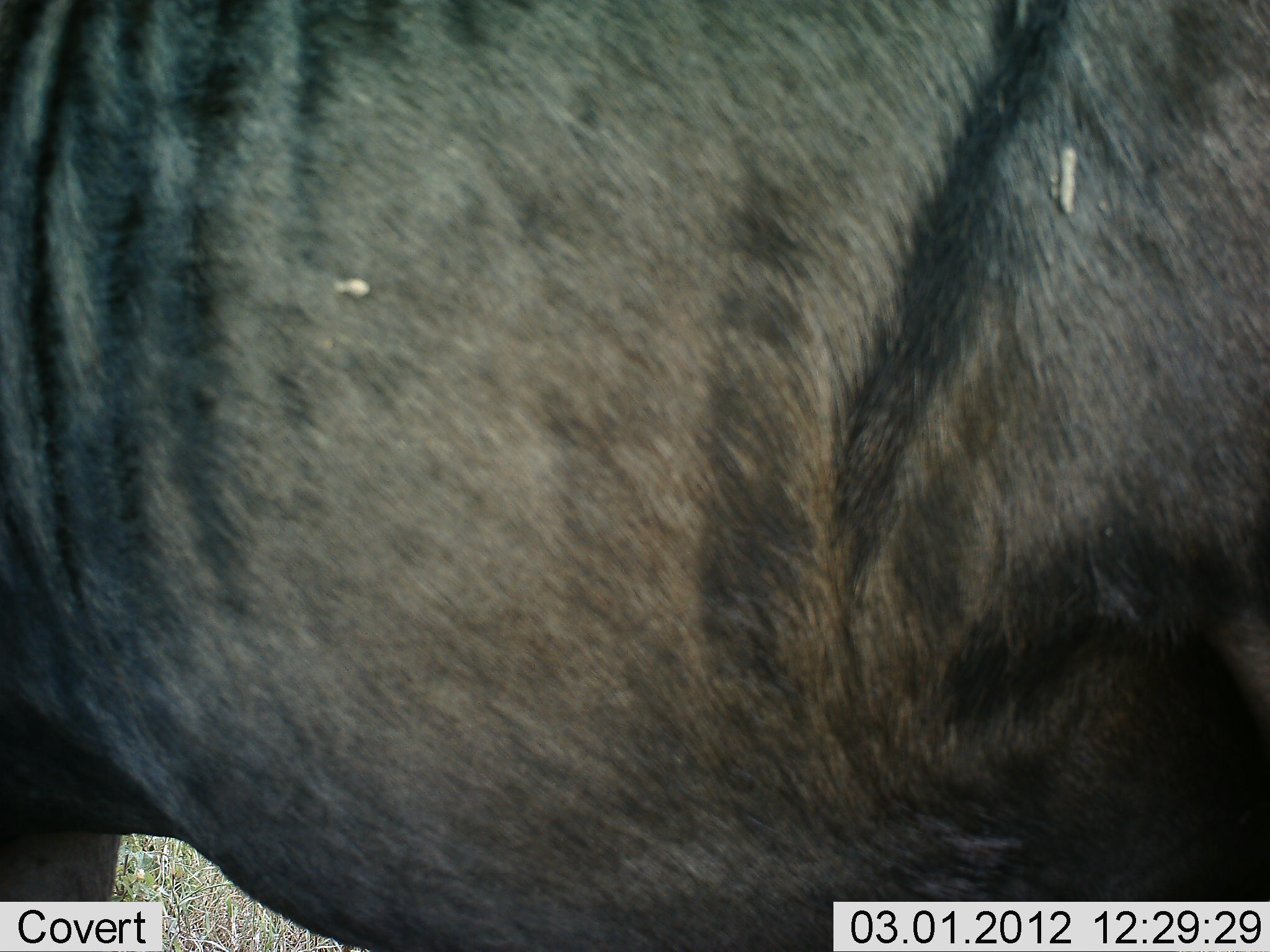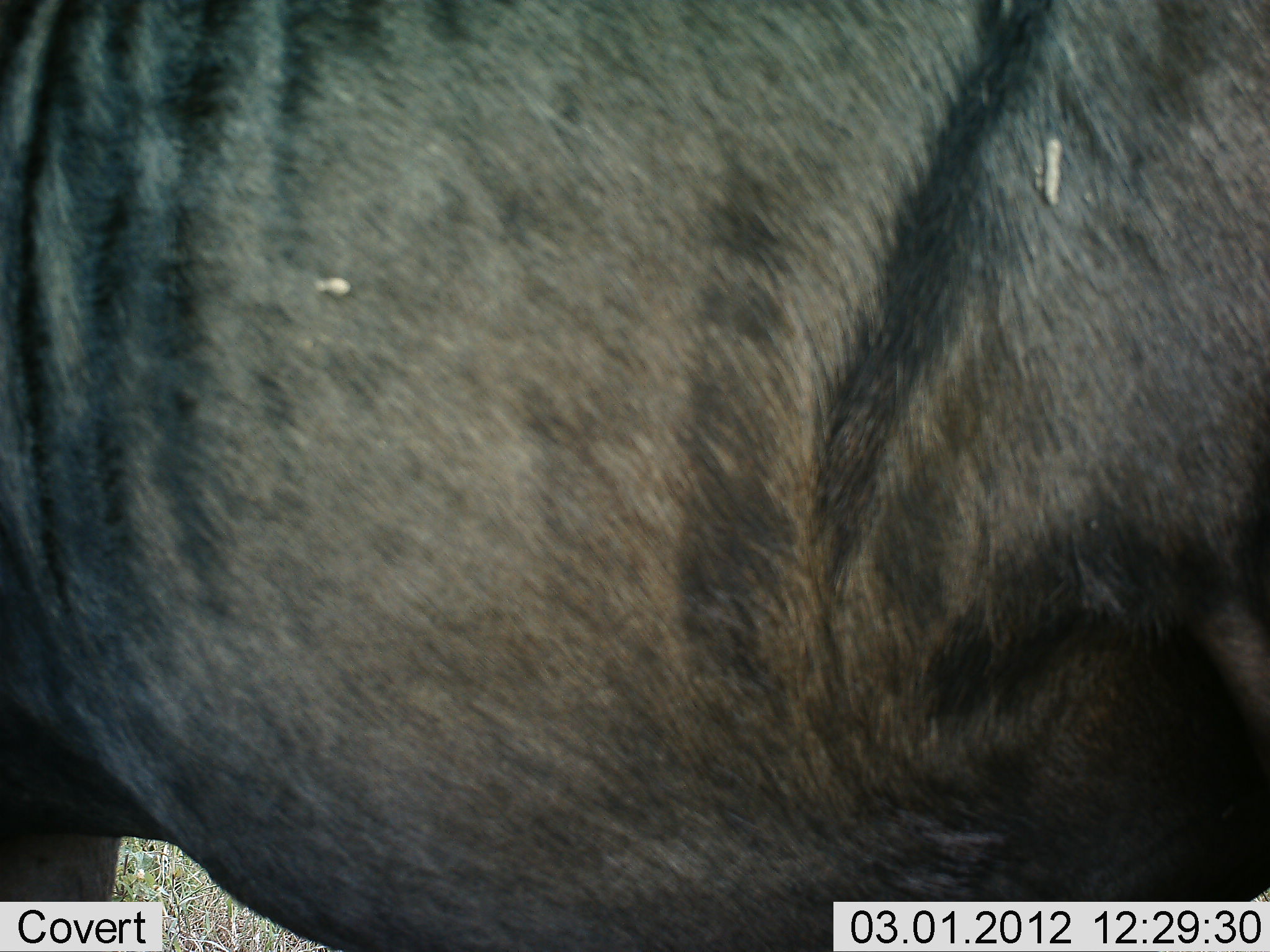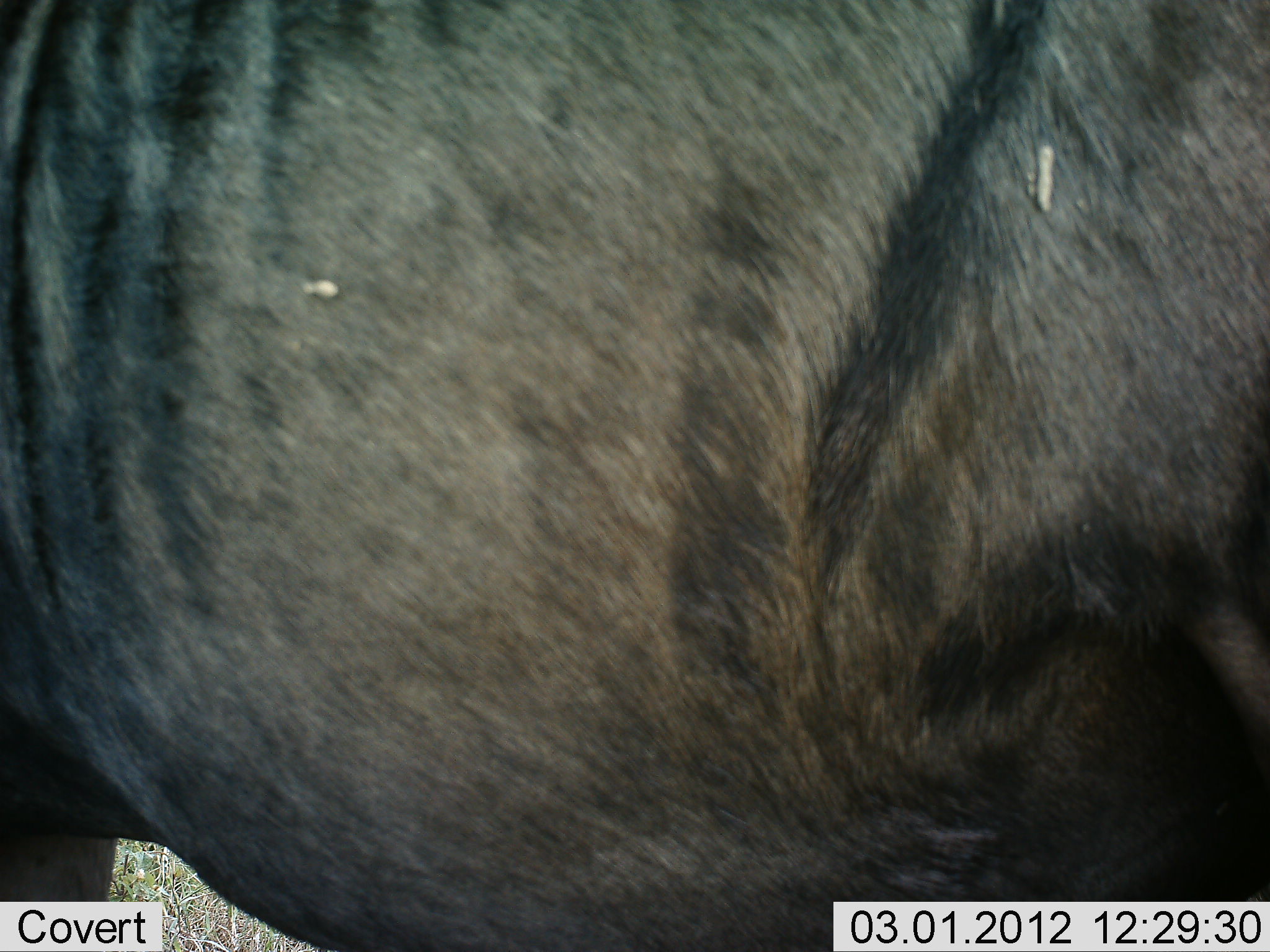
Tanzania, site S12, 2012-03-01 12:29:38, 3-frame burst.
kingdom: Animalia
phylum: Chordata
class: Mammalia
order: Artiodactyla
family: Bovidae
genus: Connochaetes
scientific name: Connochaetes taurinus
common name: blue wildebeest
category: wildebeest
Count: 1.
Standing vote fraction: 100%.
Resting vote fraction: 0%.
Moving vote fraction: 0%.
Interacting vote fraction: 0%.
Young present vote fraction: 0%.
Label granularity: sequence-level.